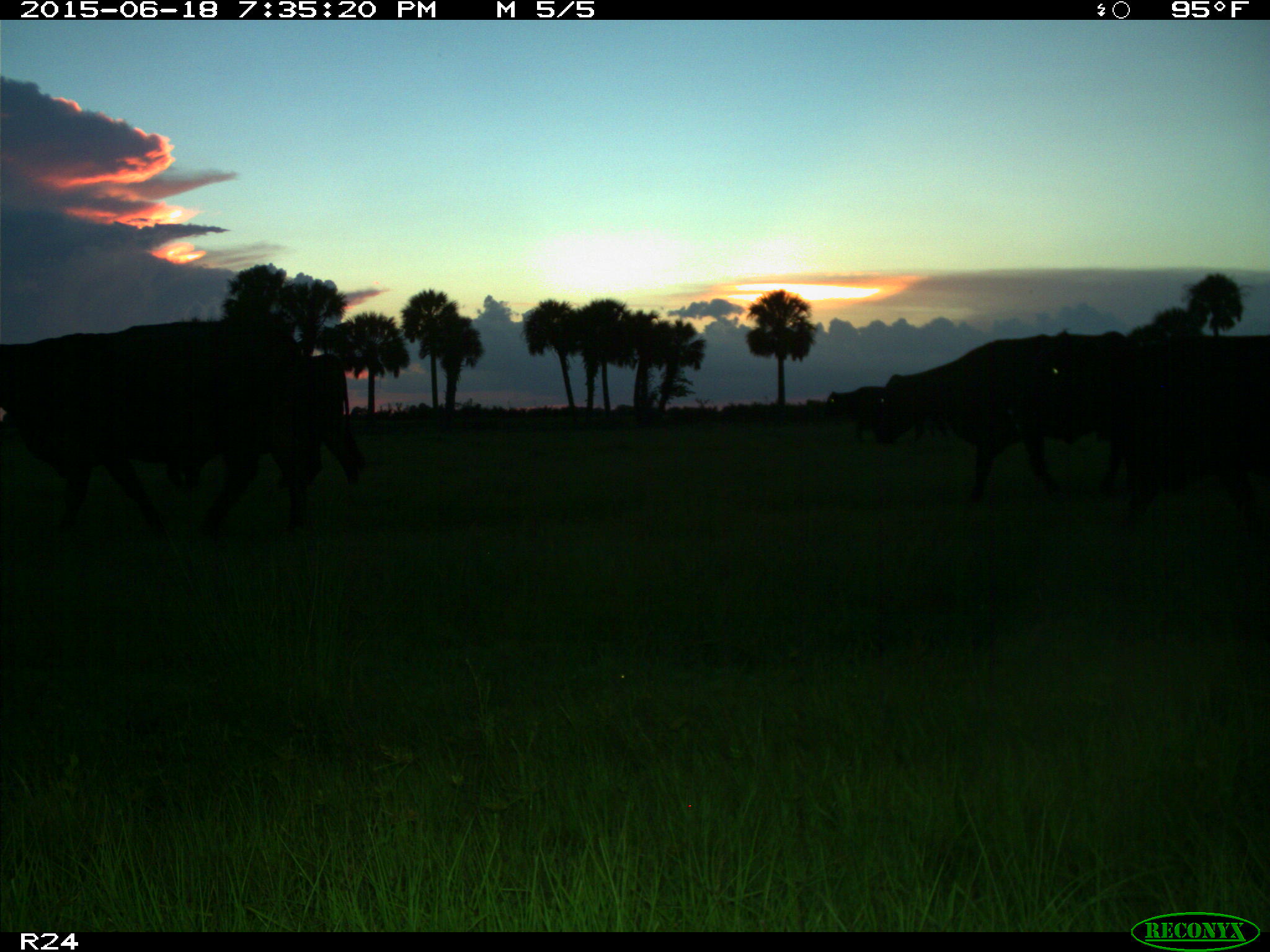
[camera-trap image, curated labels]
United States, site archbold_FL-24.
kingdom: Animalia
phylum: Chordata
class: Mammalia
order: Artiodactyla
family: Bovidae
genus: Bos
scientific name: Bos taurus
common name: domestic cow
Bos taurus (domestic cow).